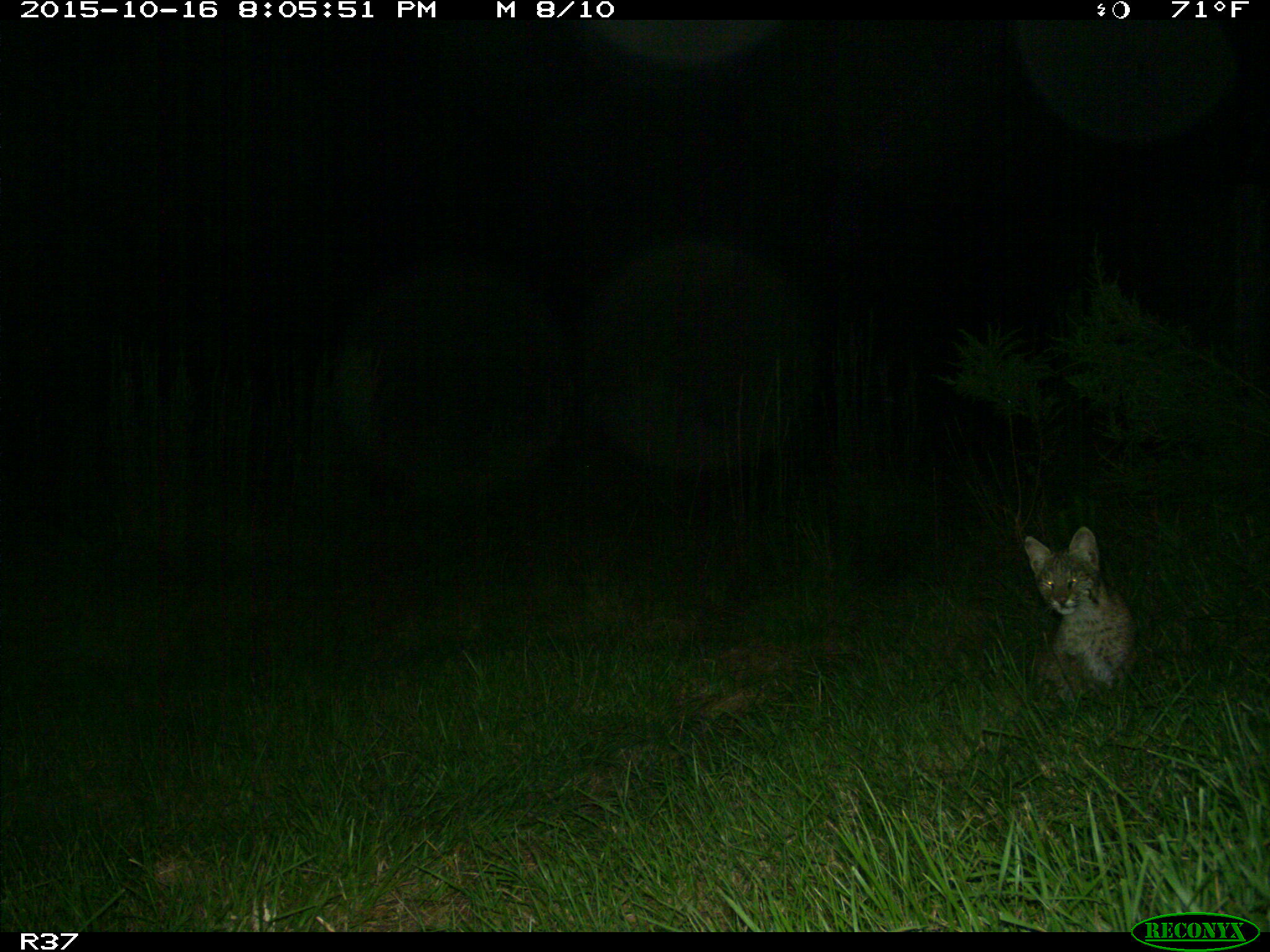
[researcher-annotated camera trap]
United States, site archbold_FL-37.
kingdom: Animalia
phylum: Chordata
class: Mammalia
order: Carnivora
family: Felidae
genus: Lynx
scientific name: Lynx rufus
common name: bobcat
Lynx rufus (bobcat).